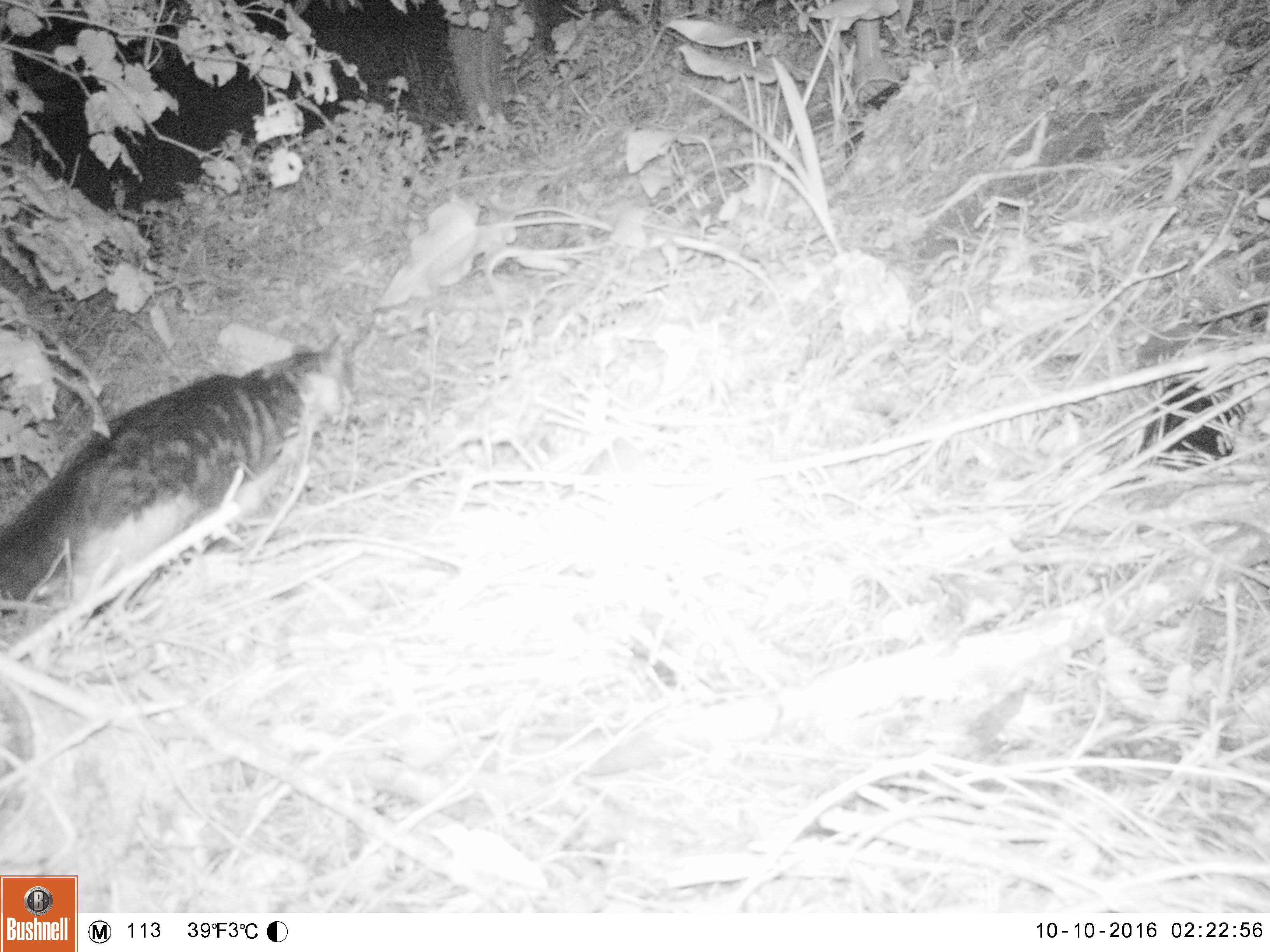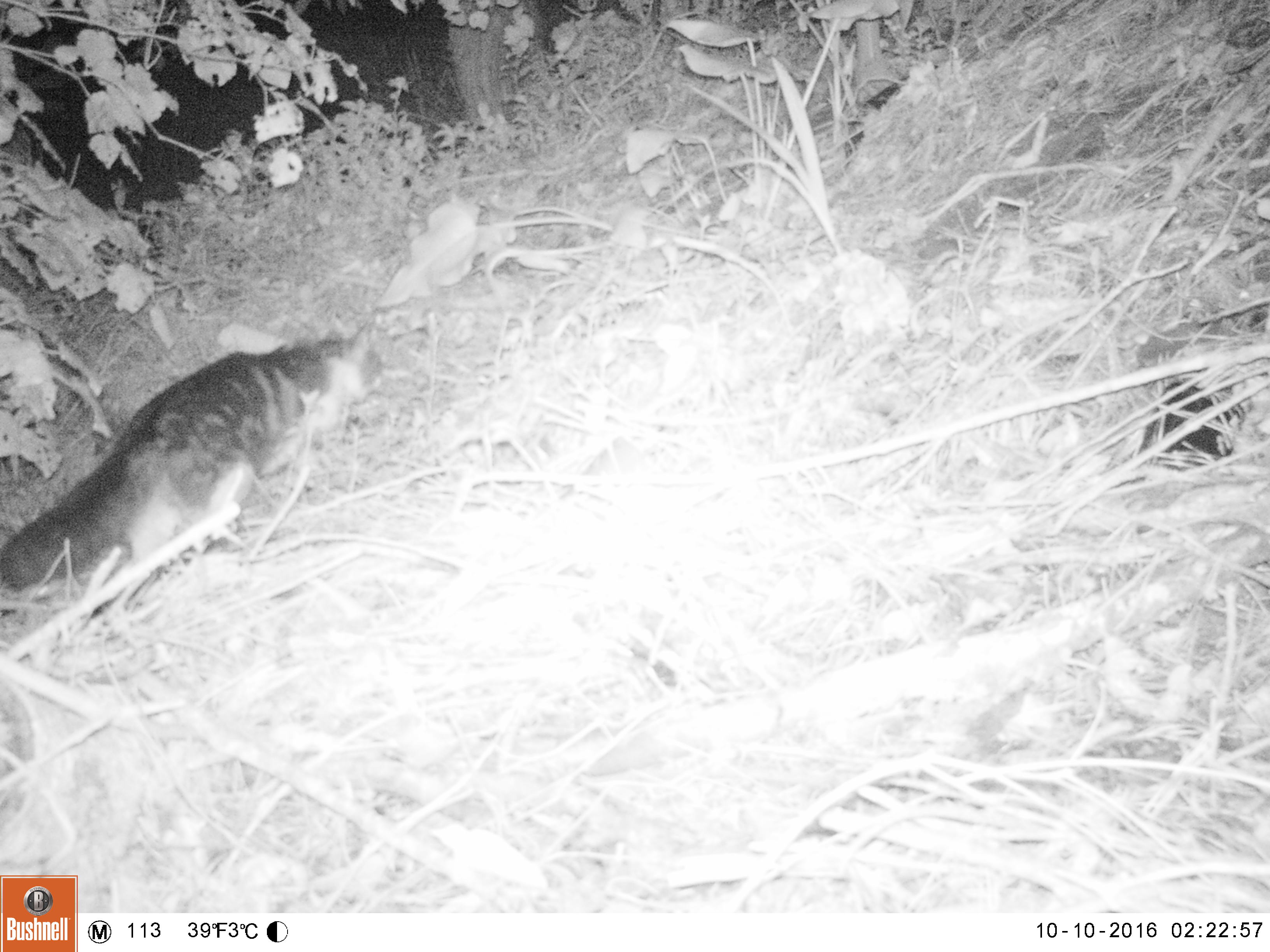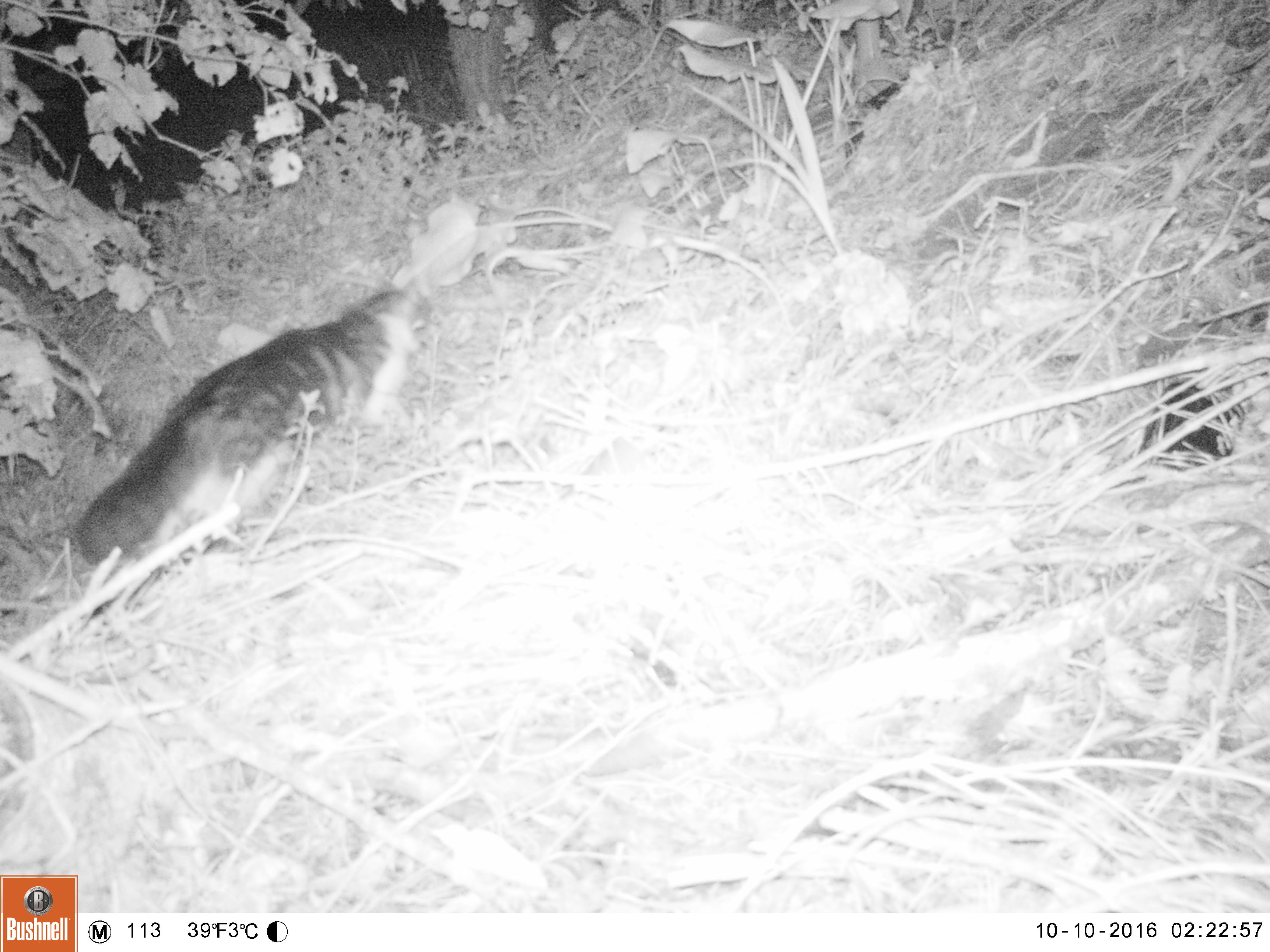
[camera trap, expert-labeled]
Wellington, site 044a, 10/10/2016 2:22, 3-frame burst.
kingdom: Animalia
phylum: Chordata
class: Mammalia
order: Carnivora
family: Felidae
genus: Felis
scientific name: Felis catus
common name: cat